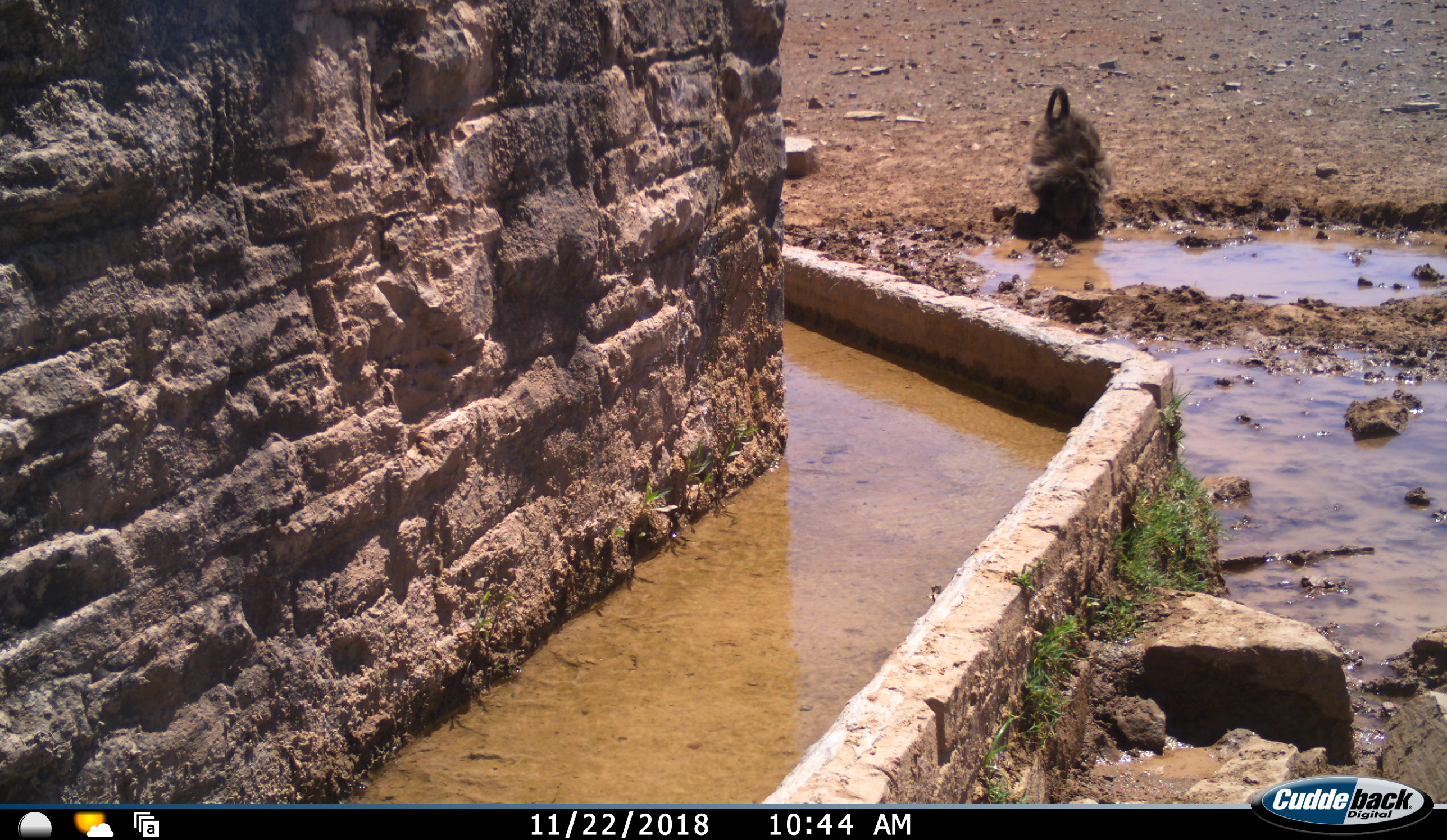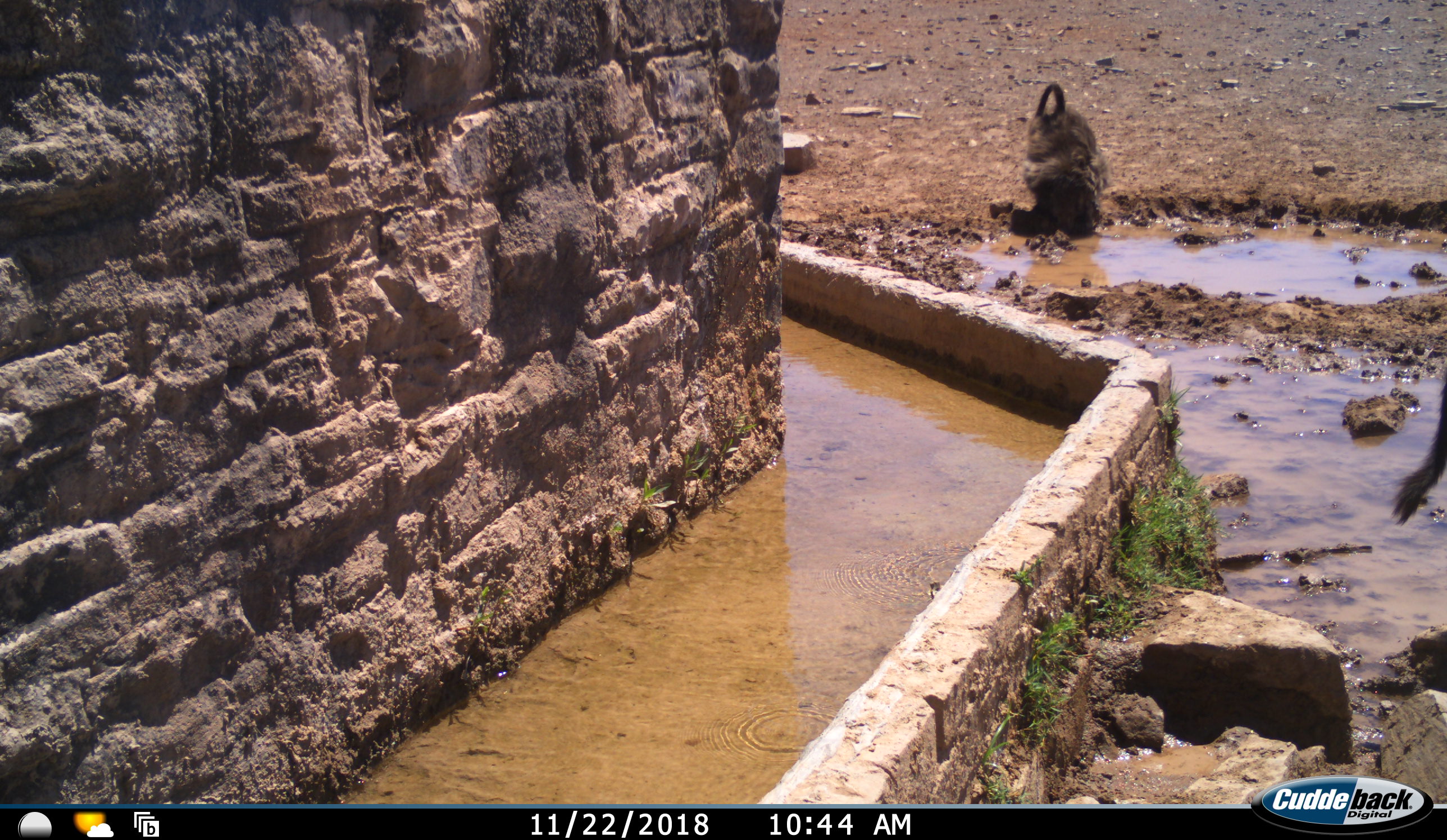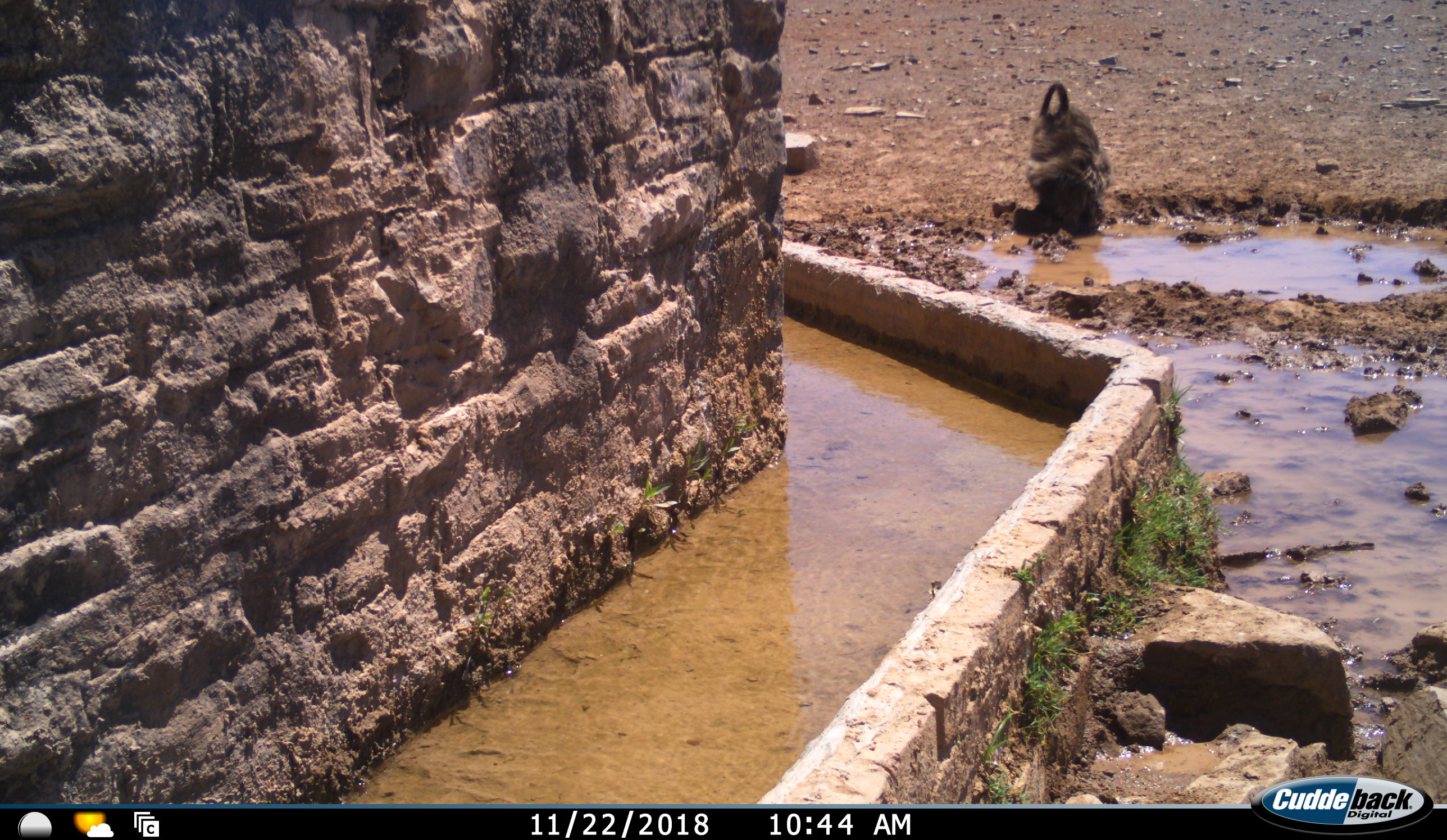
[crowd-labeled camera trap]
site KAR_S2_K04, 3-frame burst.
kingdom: Animalia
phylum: Chordata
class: Mammalia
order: Primates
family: Cercopithecidae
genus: Papio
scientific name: Papio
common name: baboon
Baboon (Papio), count 2. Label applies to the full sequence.